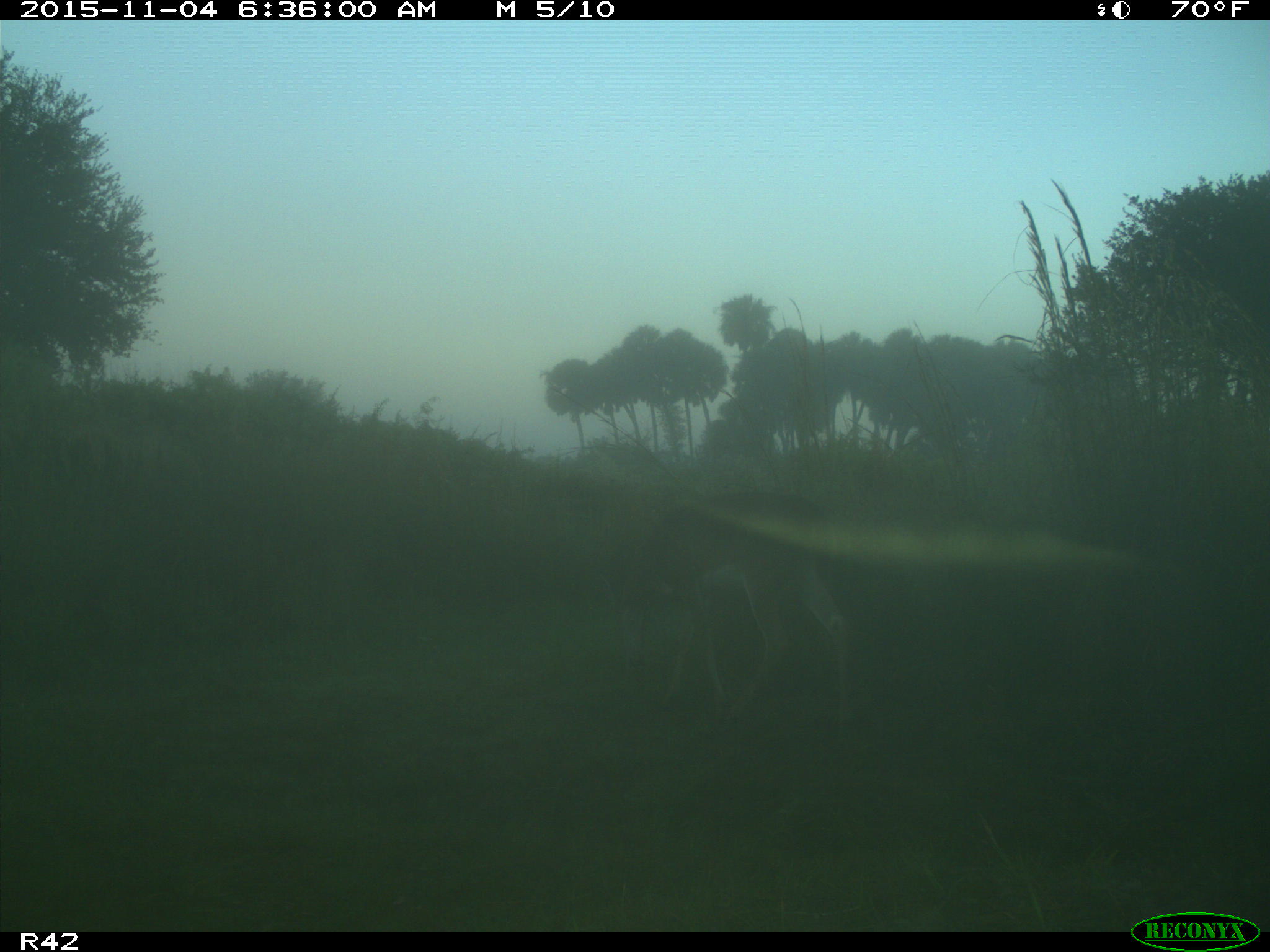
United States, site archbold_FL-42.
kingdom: Animalia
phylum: Chordata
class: Mammalia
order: Artiodactyla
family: Cervidae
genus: Odocoileus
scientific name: Odocoileus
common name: deer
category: unidentified deer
Unidentified deer (deer) (Odocoileus).